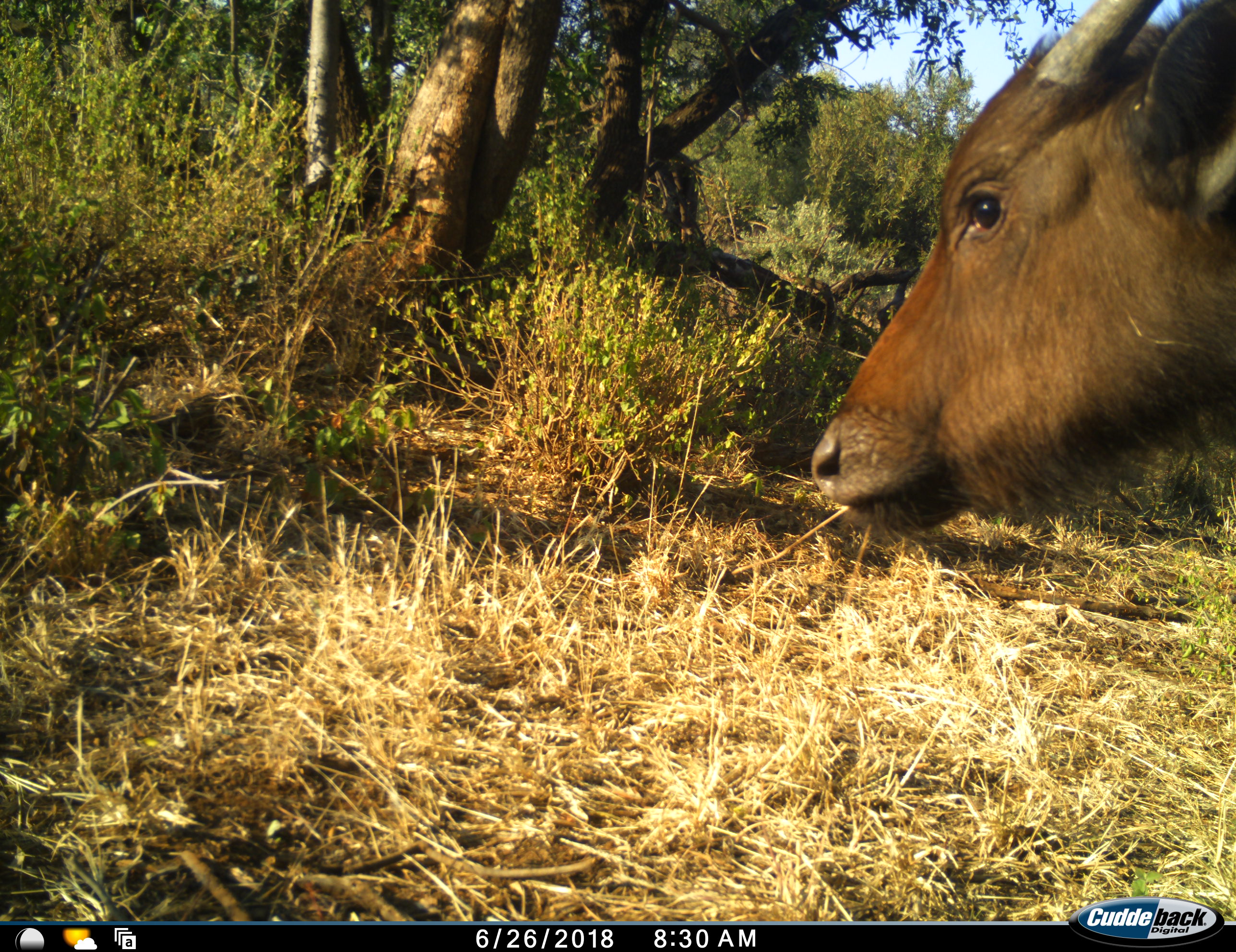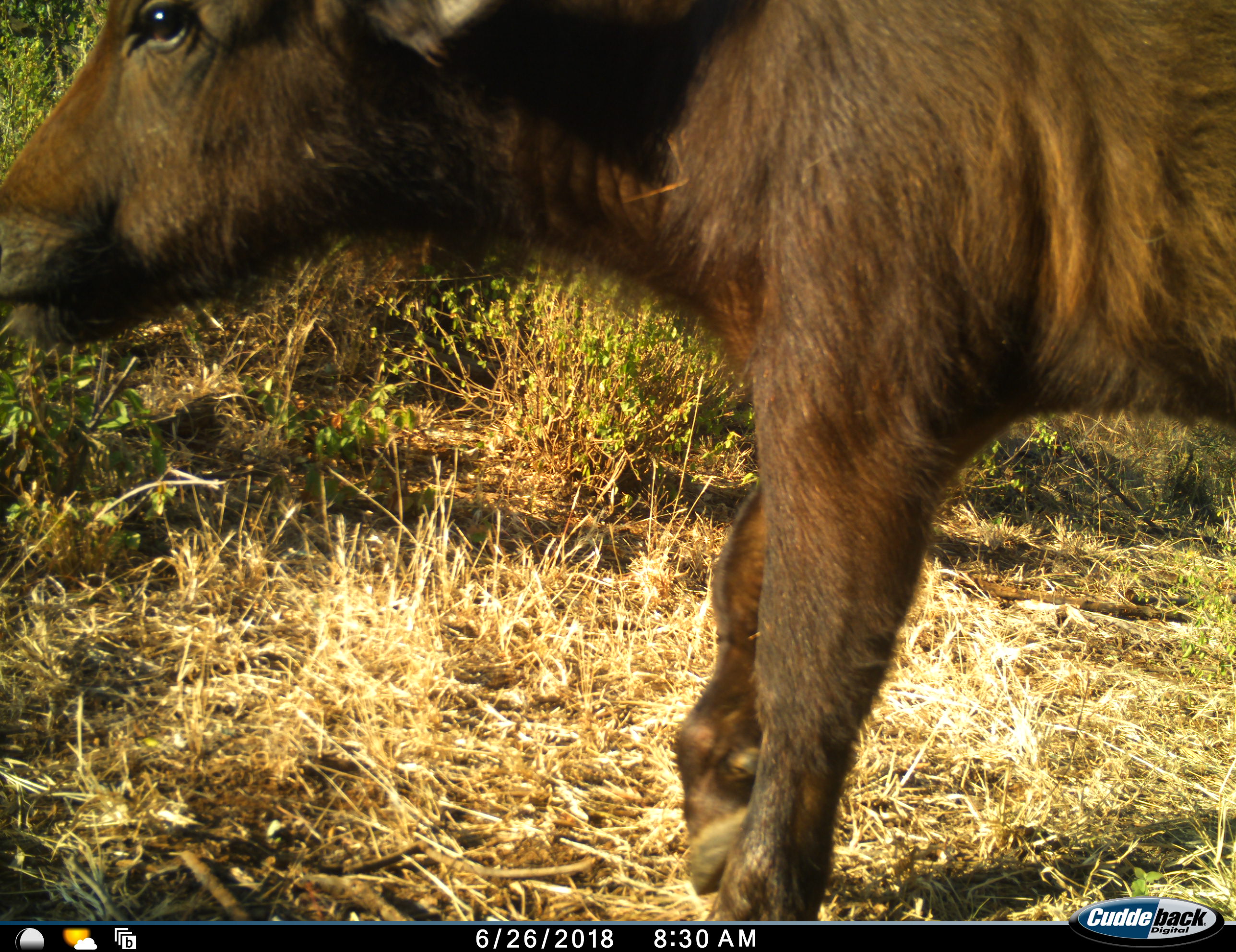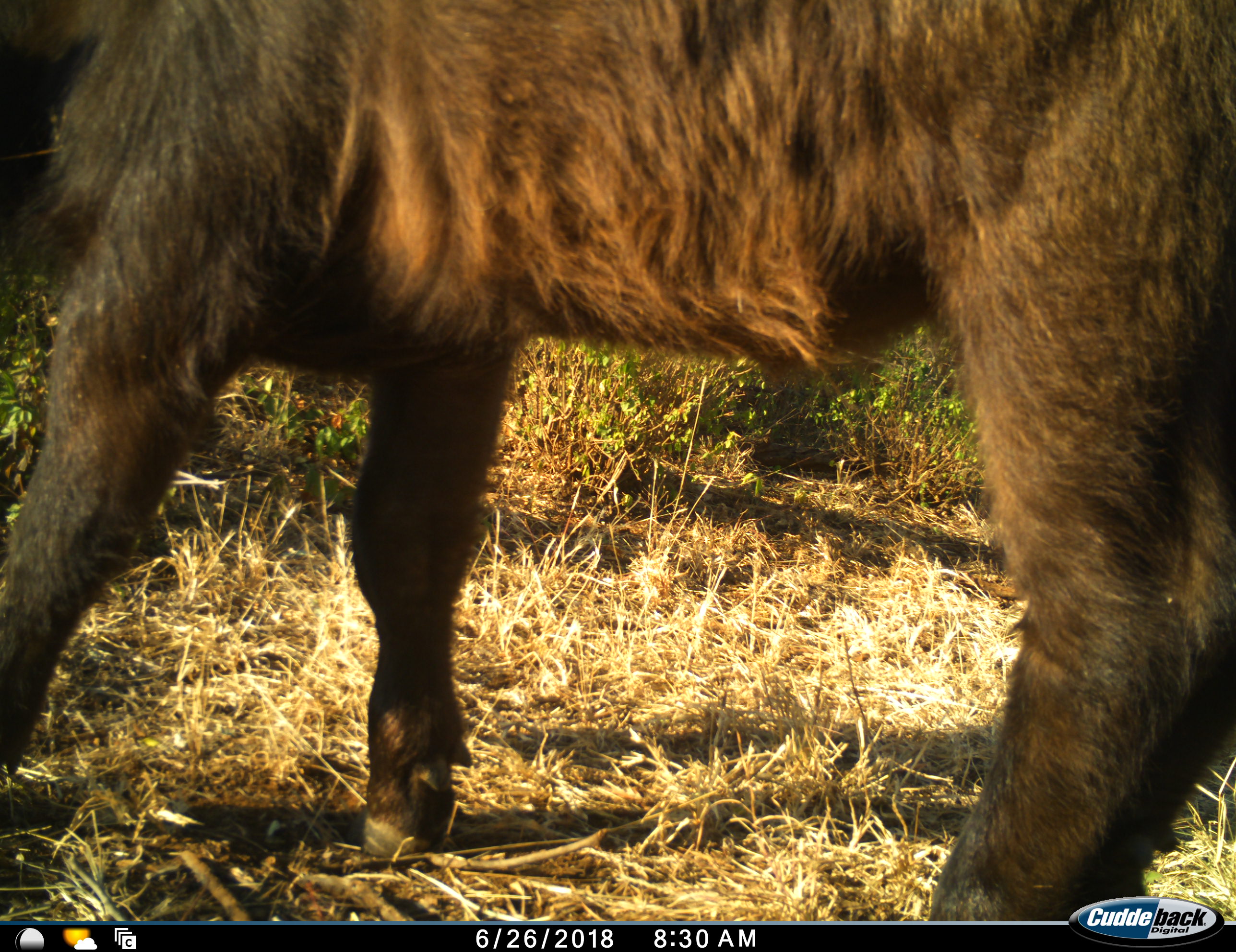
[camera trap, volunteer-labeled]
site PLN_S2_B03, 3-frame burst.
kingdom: Animalia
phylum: Chordata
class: Mammalia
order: Artiodactyla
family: Bovidae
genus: Syncerus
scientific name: Syncerus caffer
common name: african buffalo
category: buffalo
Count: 1.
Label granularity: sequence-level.